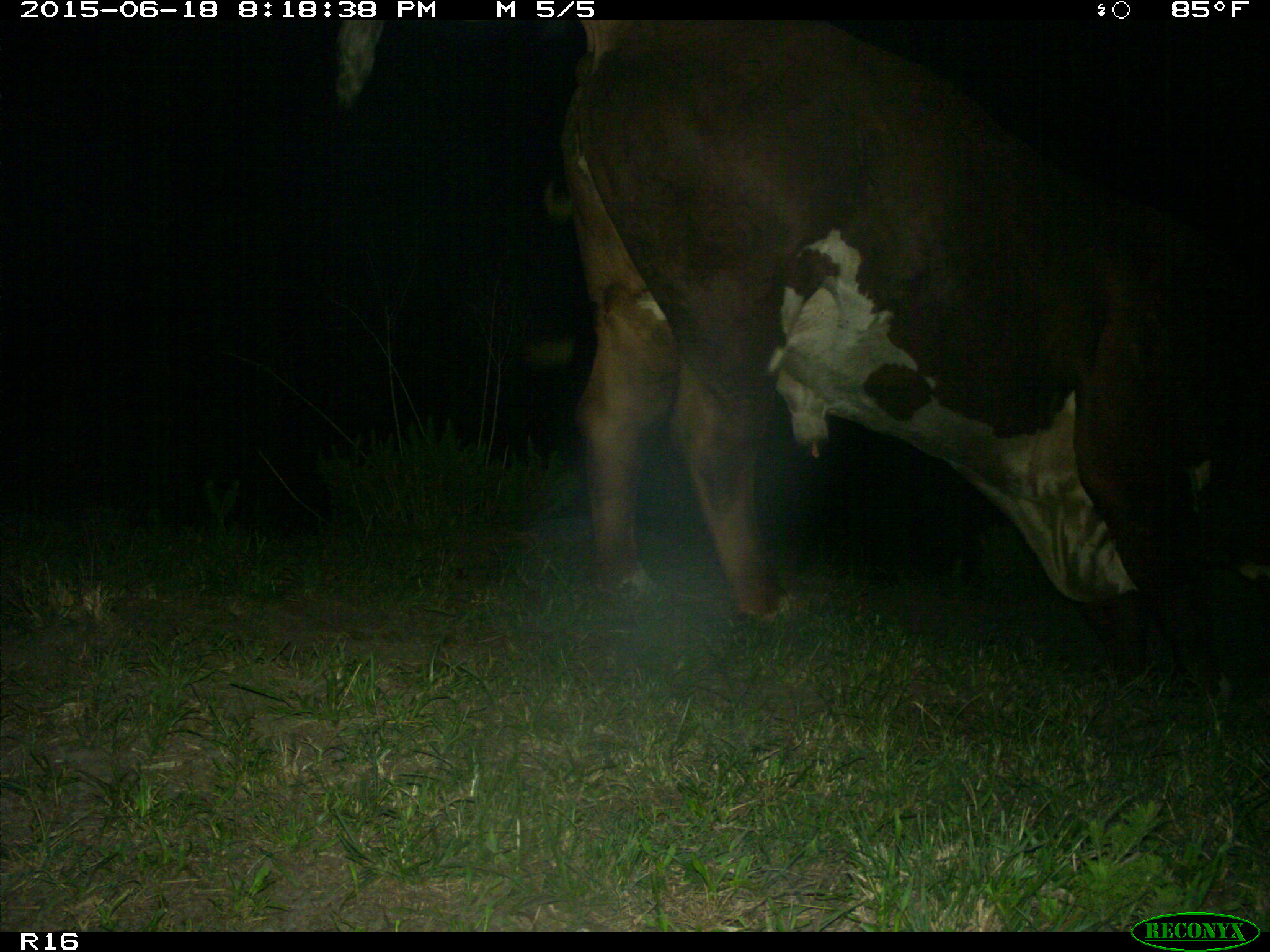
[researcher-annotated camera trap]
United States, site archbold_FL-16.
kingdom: Animalia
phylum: Chordata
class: Mammalia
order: Artiodactyla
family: Bovidae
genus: Bos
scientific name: Bos taurus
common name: domestic cow